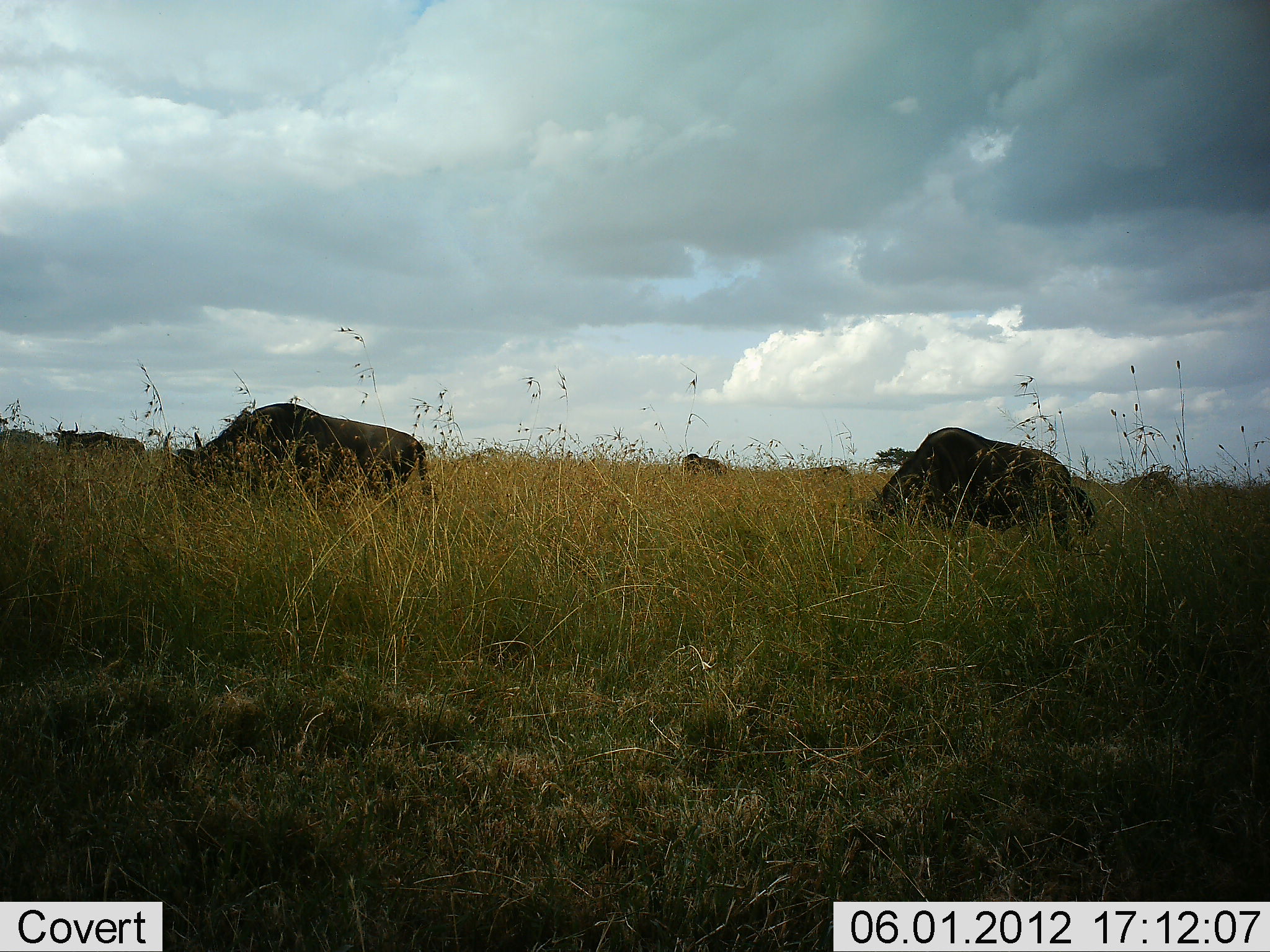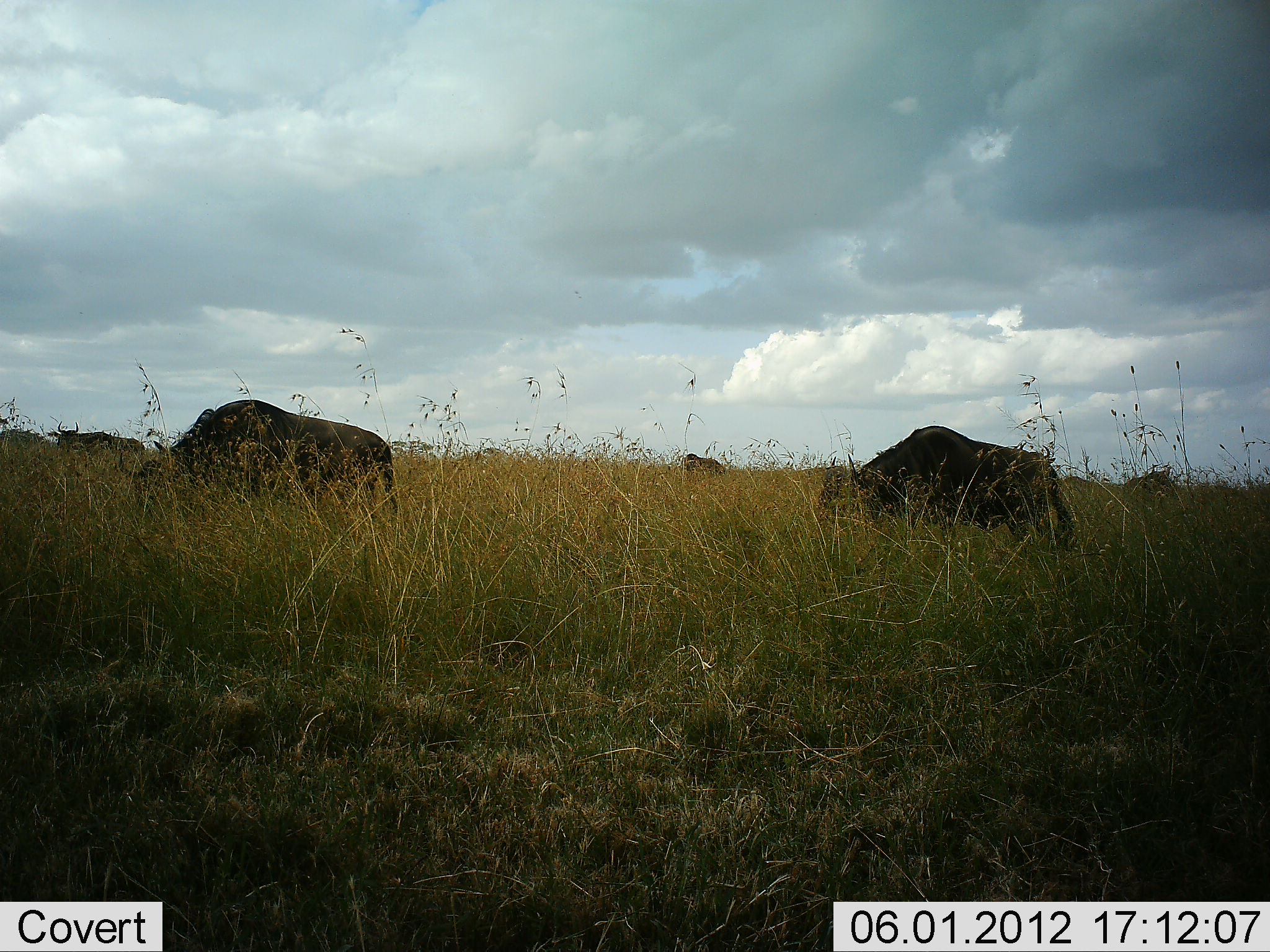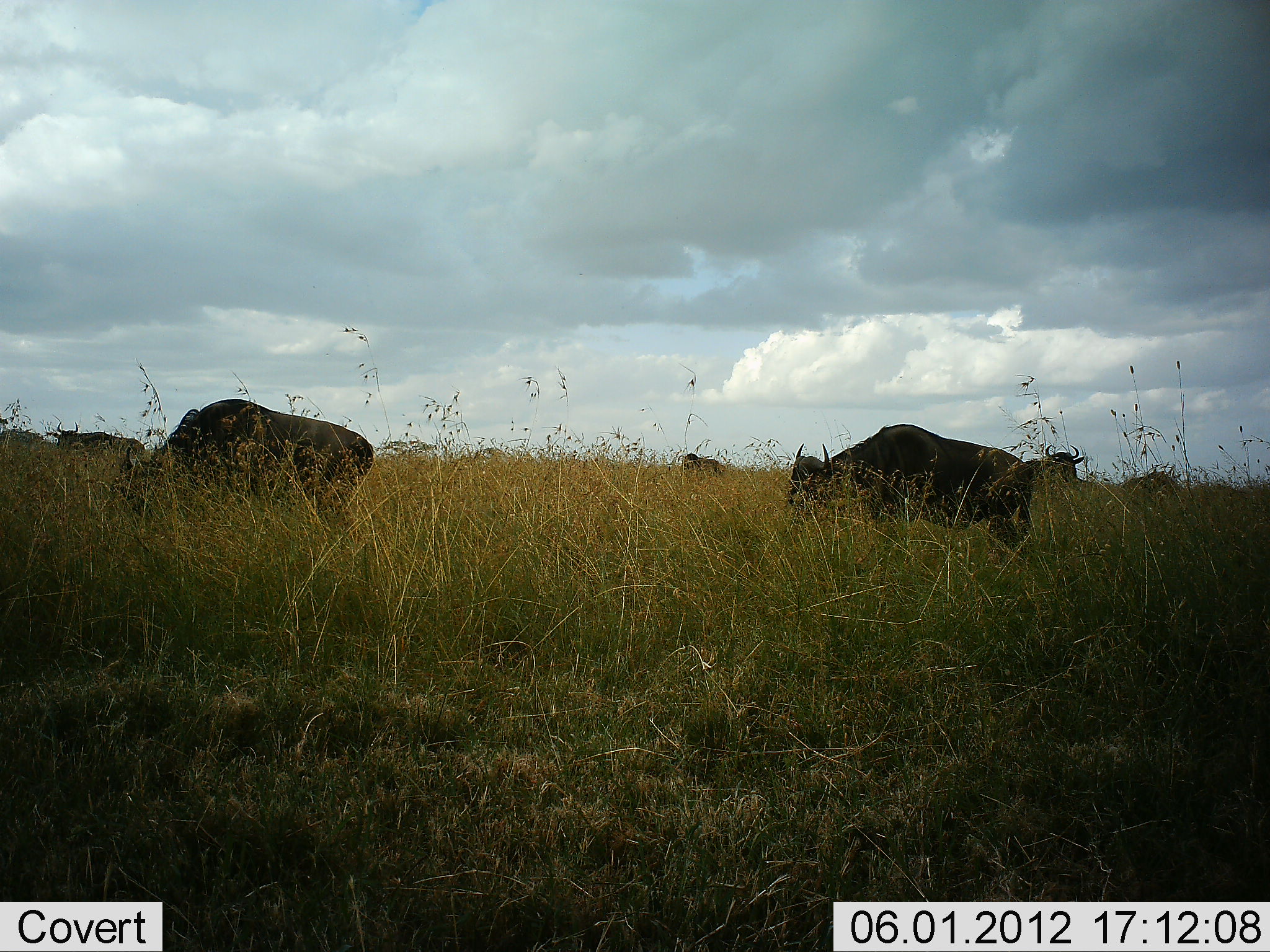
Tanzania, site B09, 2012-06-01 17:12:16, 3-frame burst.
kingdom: Animalia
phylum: Chordata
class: Mammalia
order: Artiodactyla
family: Bovidae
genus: Connochaetes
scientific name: Connochaetes taurinus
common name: blue wildebeest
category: wildebeest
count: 6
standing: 10%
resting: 0%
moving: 60%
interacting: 0%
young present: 10%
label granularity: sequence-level